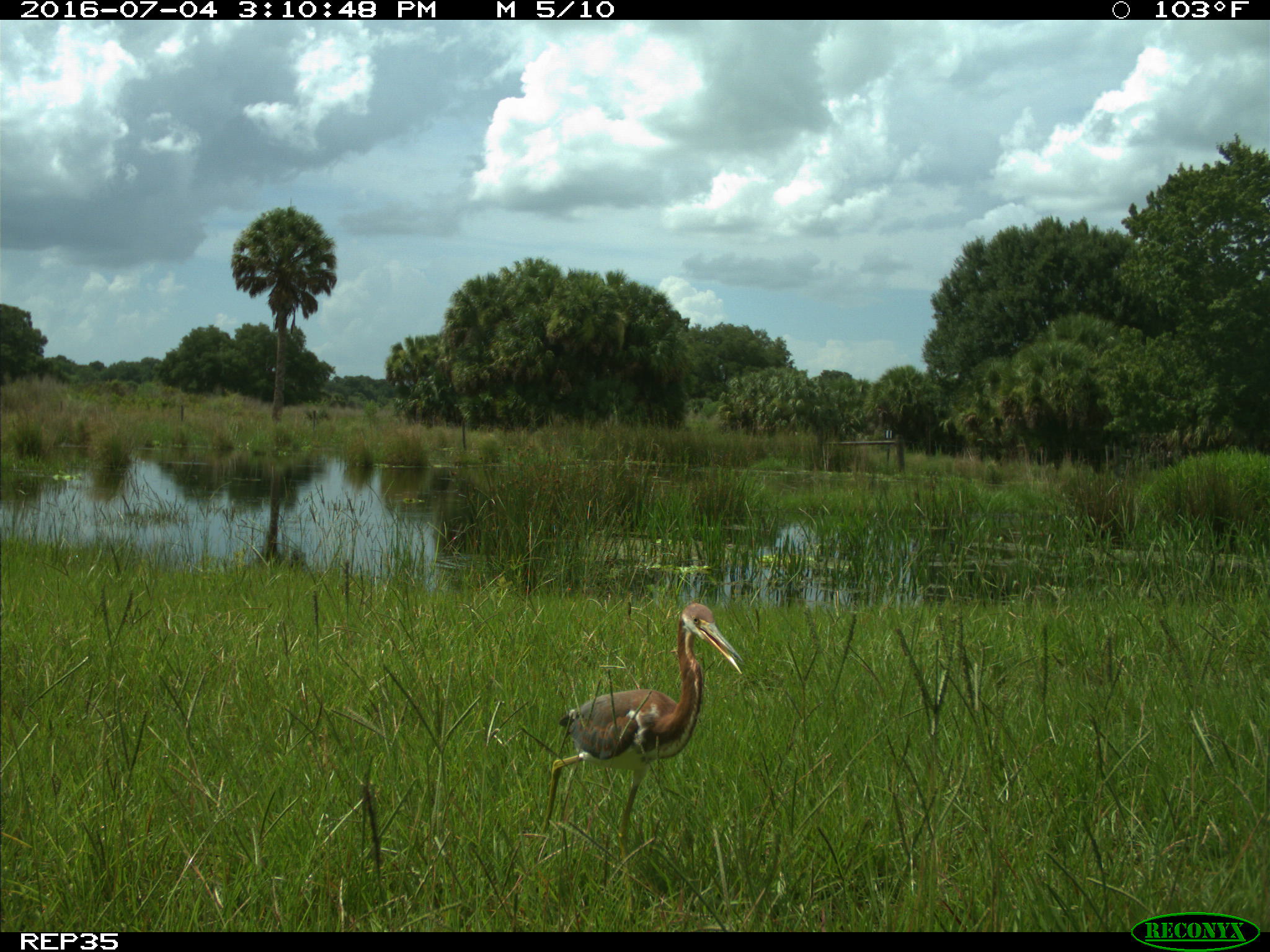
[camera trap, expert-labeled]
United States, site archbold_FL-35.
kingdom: Animalia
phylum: Chordata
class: Aves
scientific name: Aves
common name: birds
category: unidentified bird